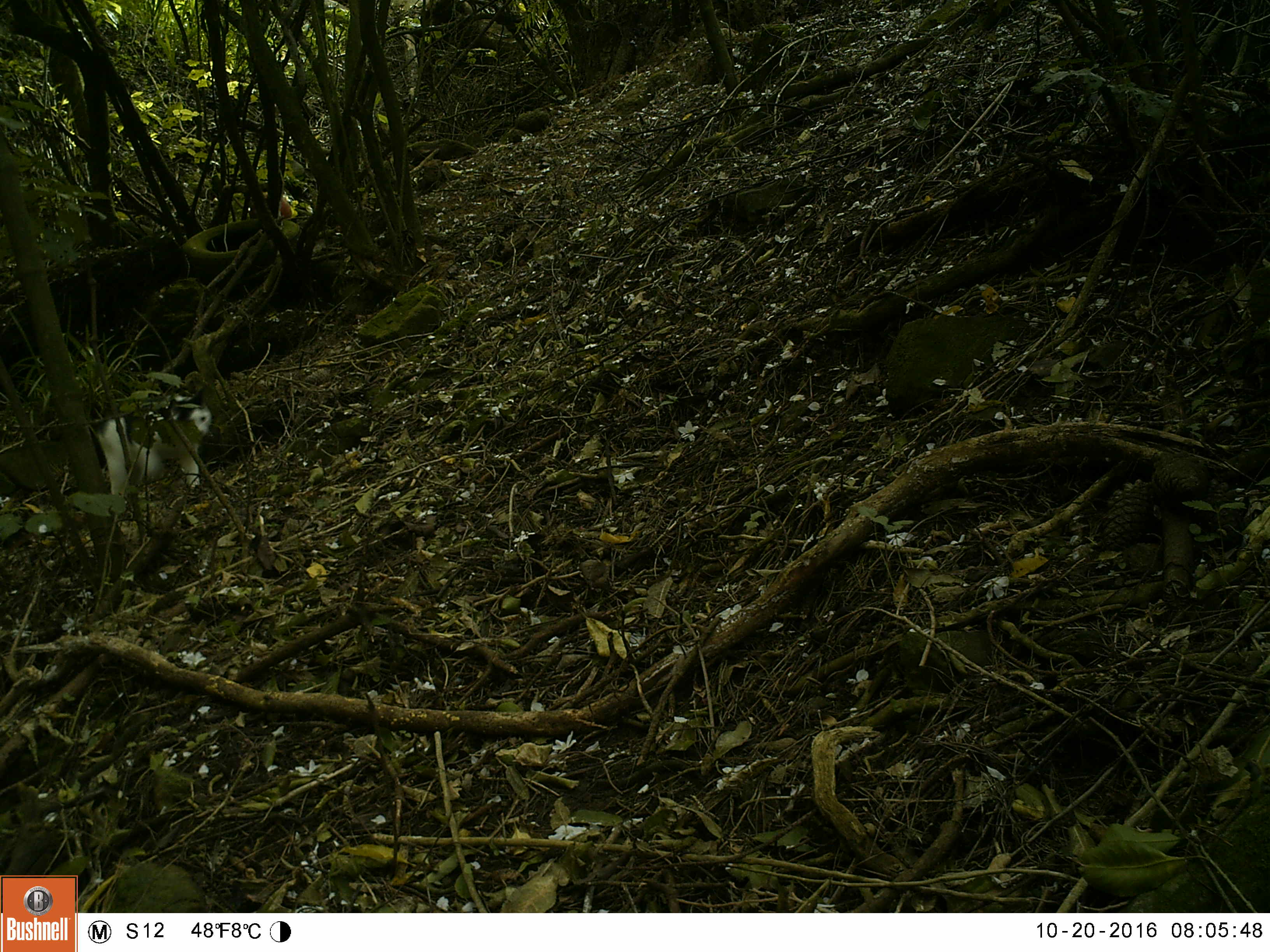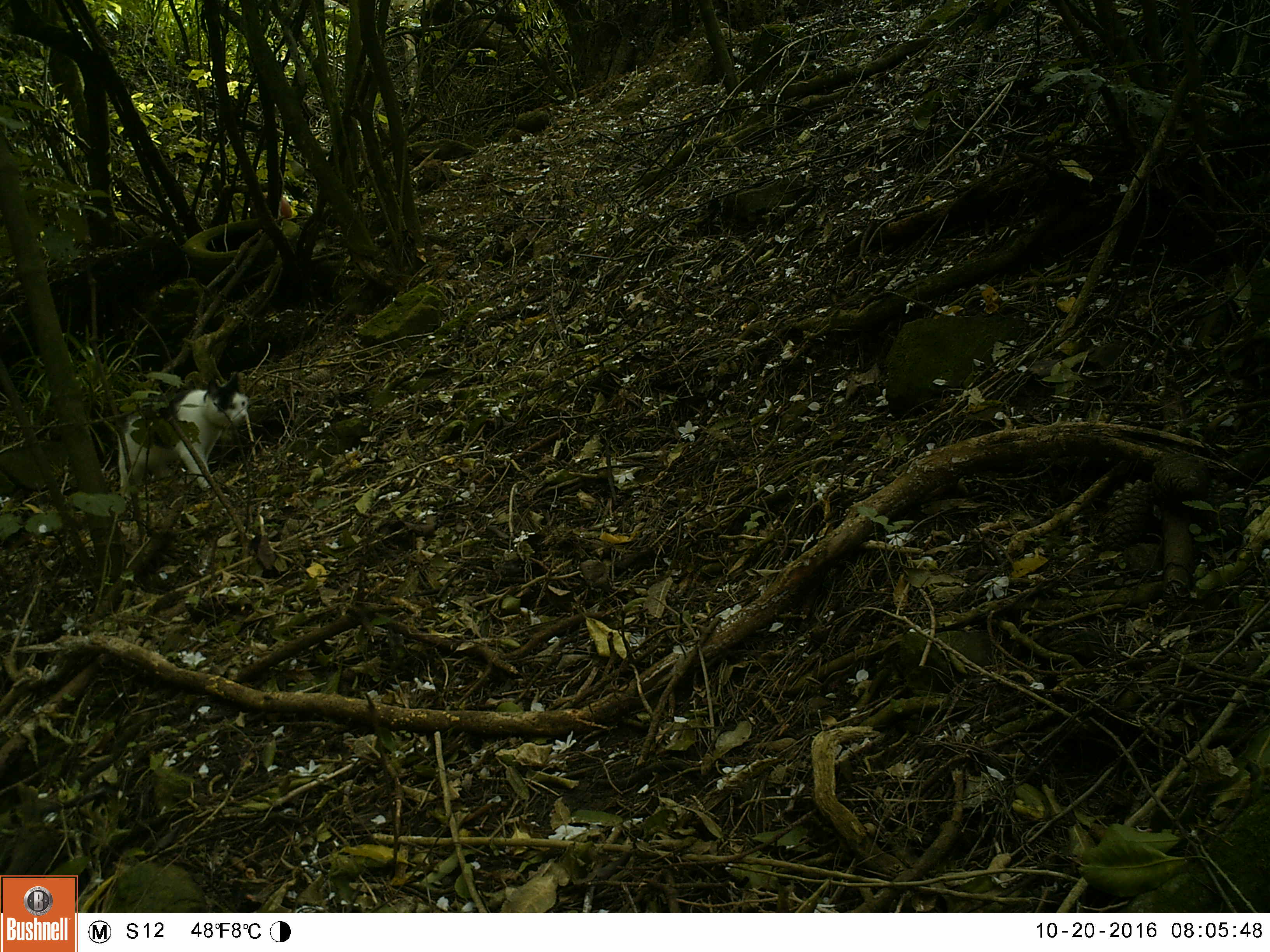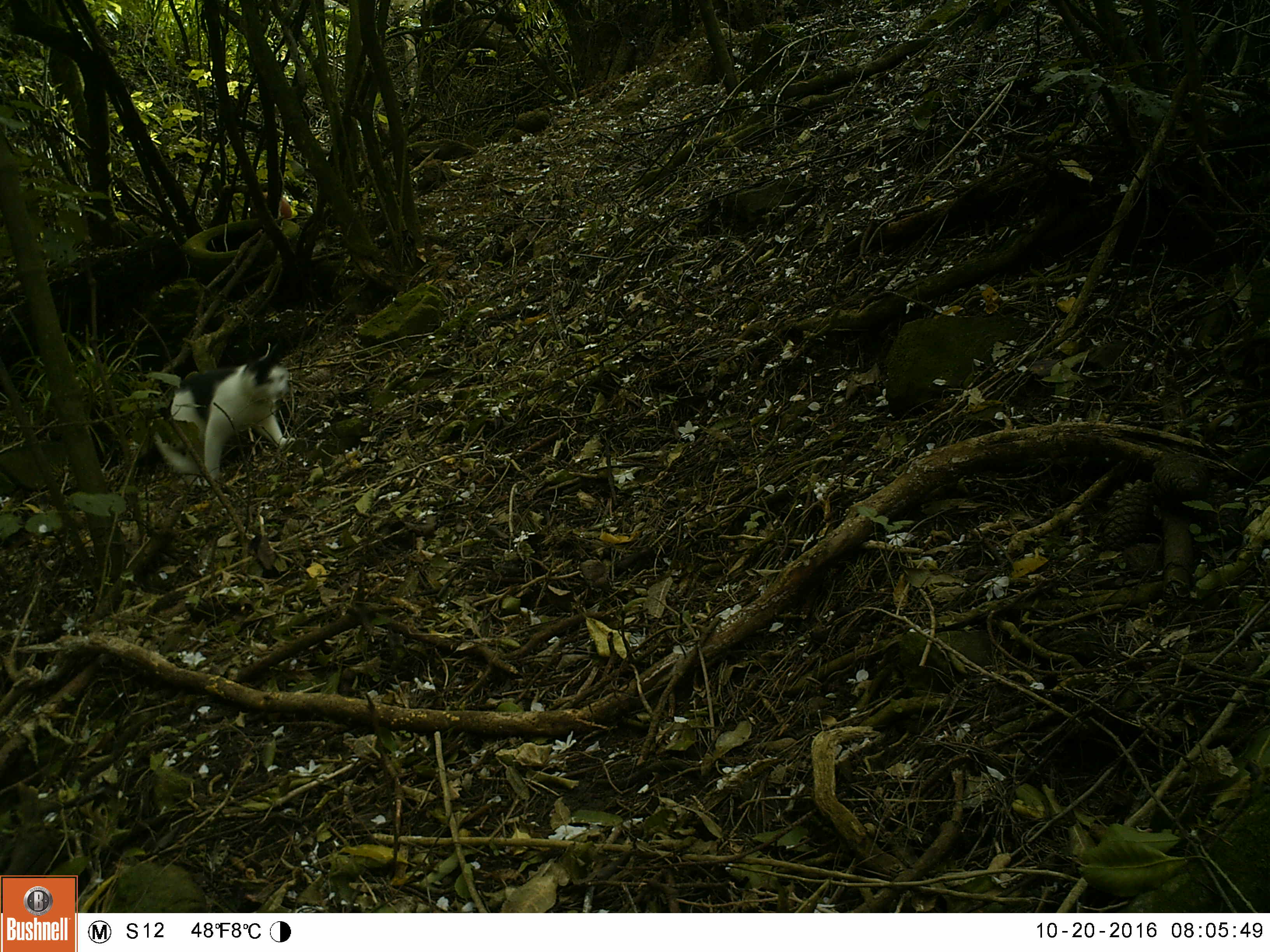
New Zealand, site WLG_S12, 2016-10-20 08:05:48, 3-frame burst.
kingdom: Animalia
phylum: Chordata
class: Mammalia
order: Carnivora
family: Felidae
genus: Felis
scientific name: Felis catus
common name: domestic cat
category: cat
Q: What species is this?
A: Cat (domestic cat) (Felis catus).